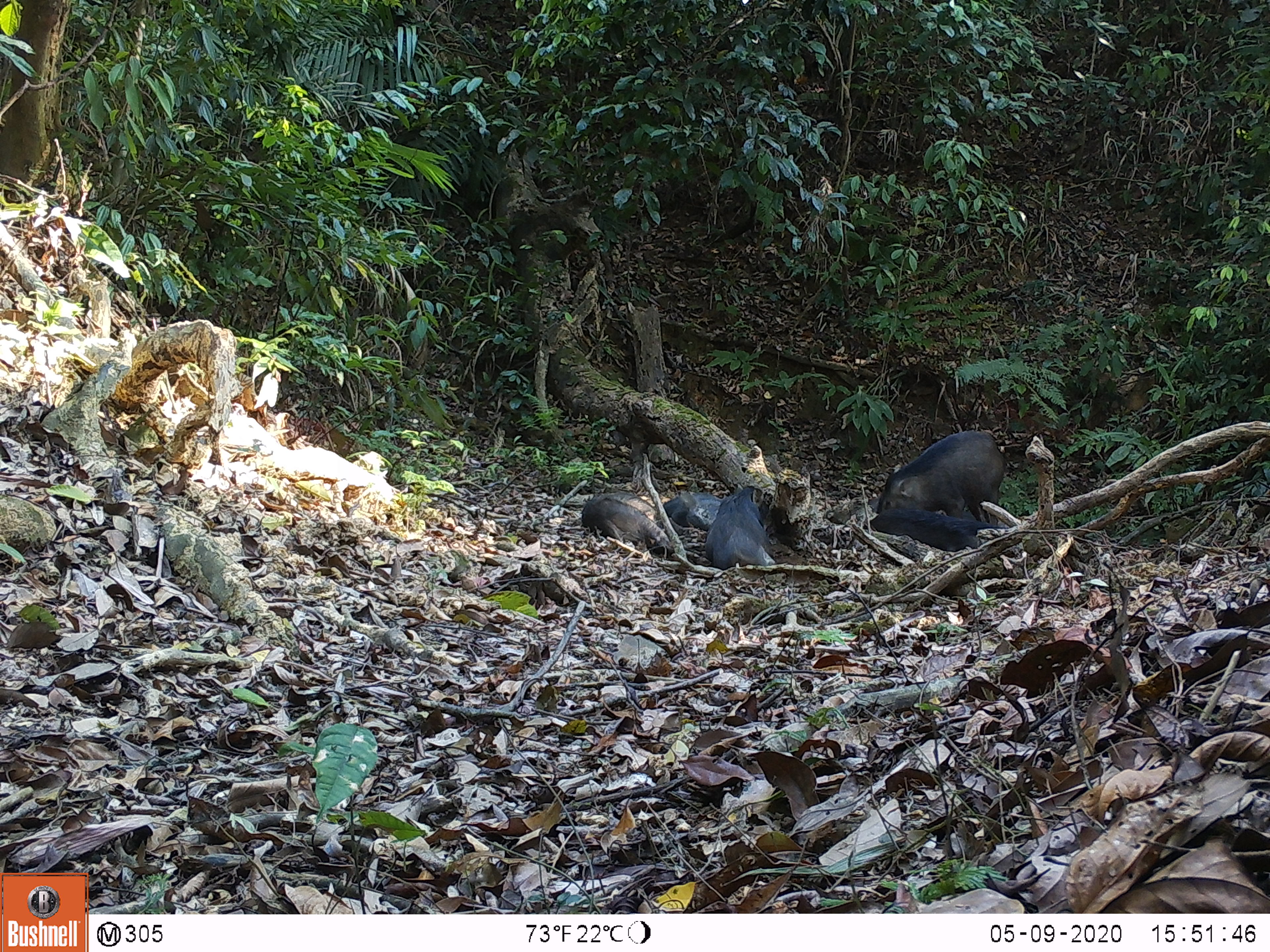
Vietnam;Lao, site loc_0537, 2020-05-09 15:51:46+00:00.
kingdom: Animalia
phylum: Chordata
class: Mammalia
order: Artiodactyla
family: Suidae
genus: Sus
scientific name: Sus scrofa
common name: eurasian wild pig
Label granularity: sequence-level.